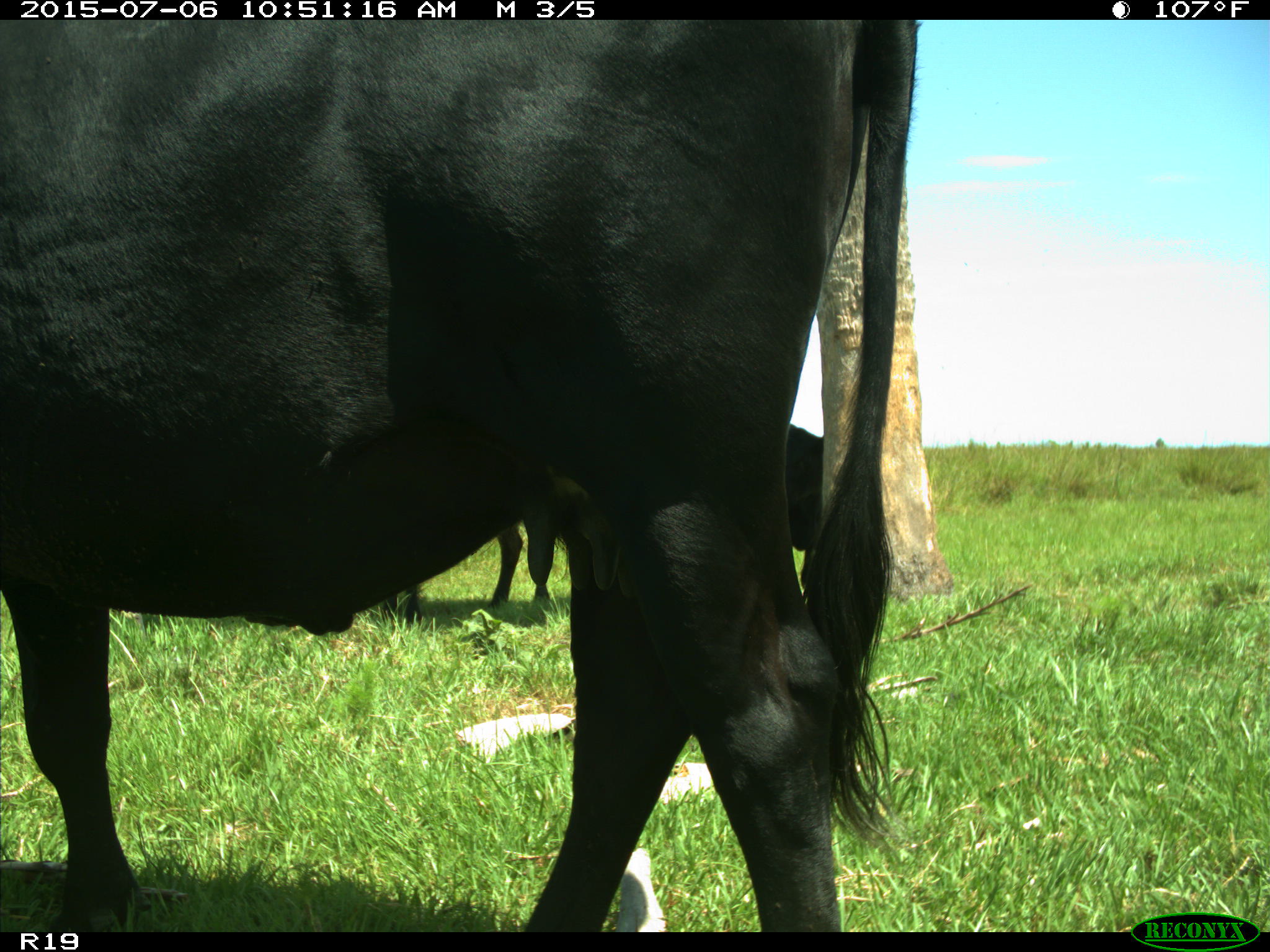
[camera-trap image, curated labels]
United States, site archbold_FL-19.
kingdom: Animalia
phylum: Chordata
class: Mammalia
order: Artiodactyla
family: Bovidae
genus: Bos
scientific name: Bos taurus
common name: domestic cow